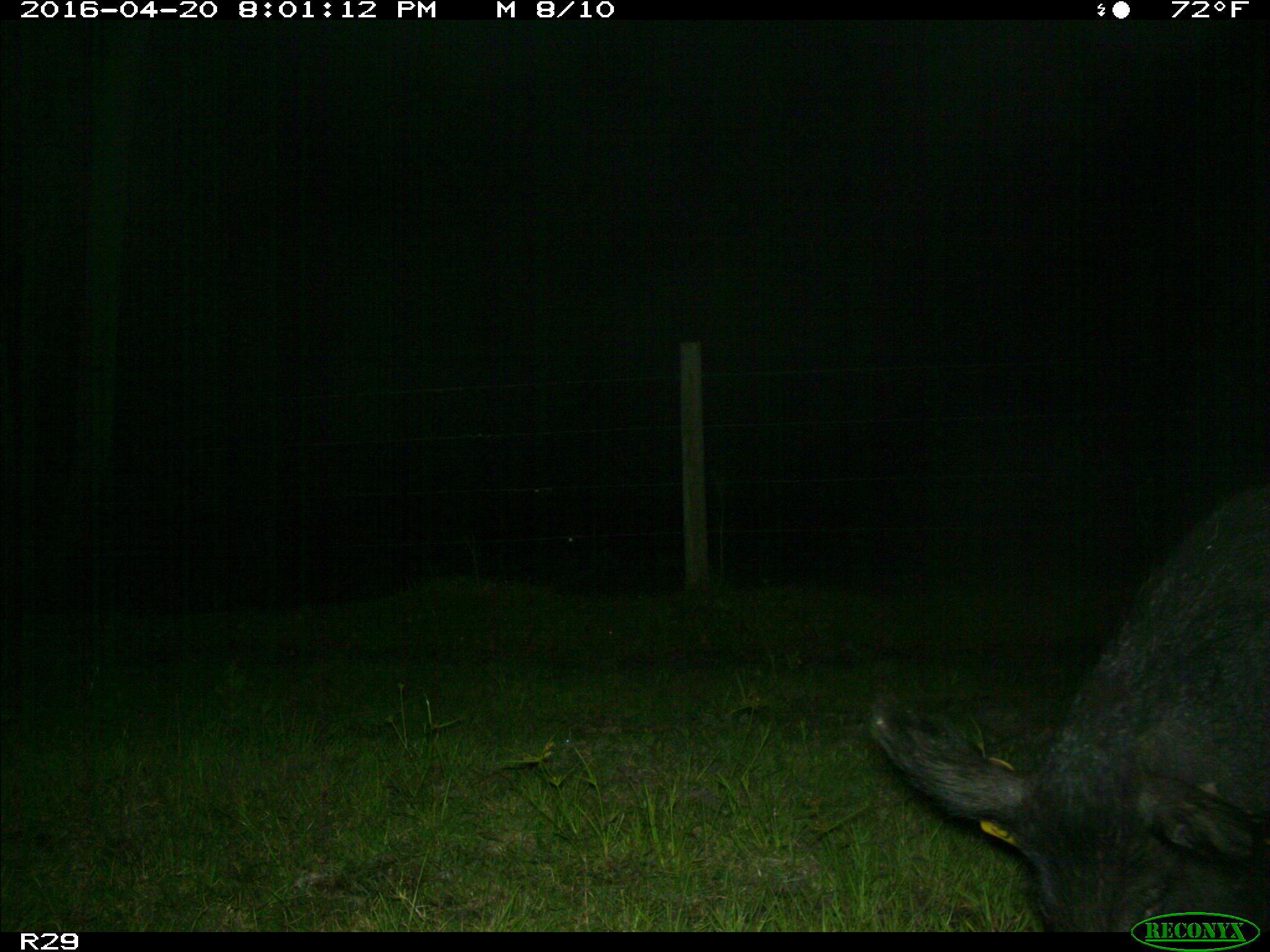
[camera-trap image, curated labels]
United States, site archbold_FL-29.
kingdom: Animalia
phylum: Chordata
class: Mammalia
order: Artiodactyla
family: Suidae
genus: Sus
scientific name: Sus scrofa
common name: wild boar